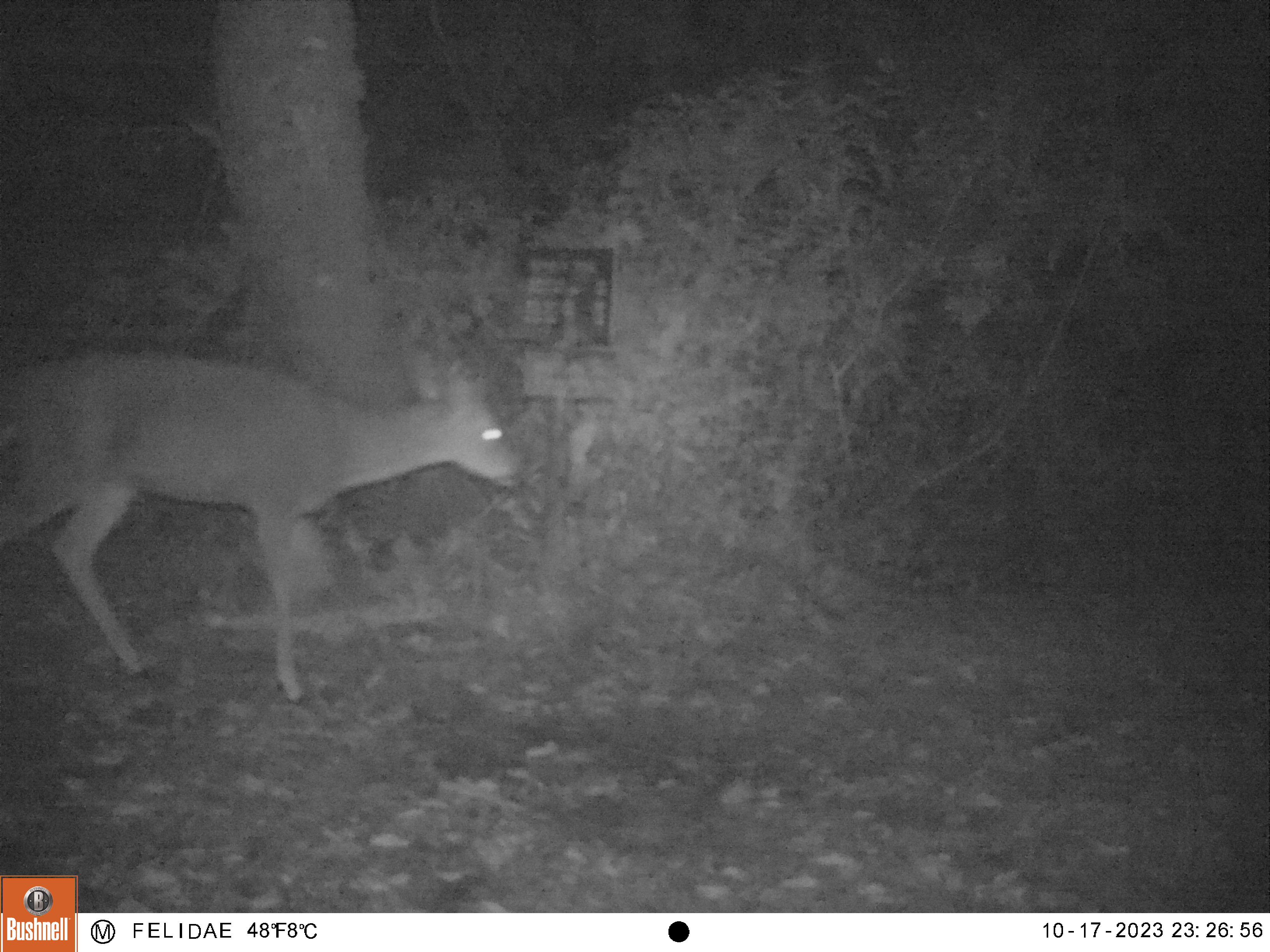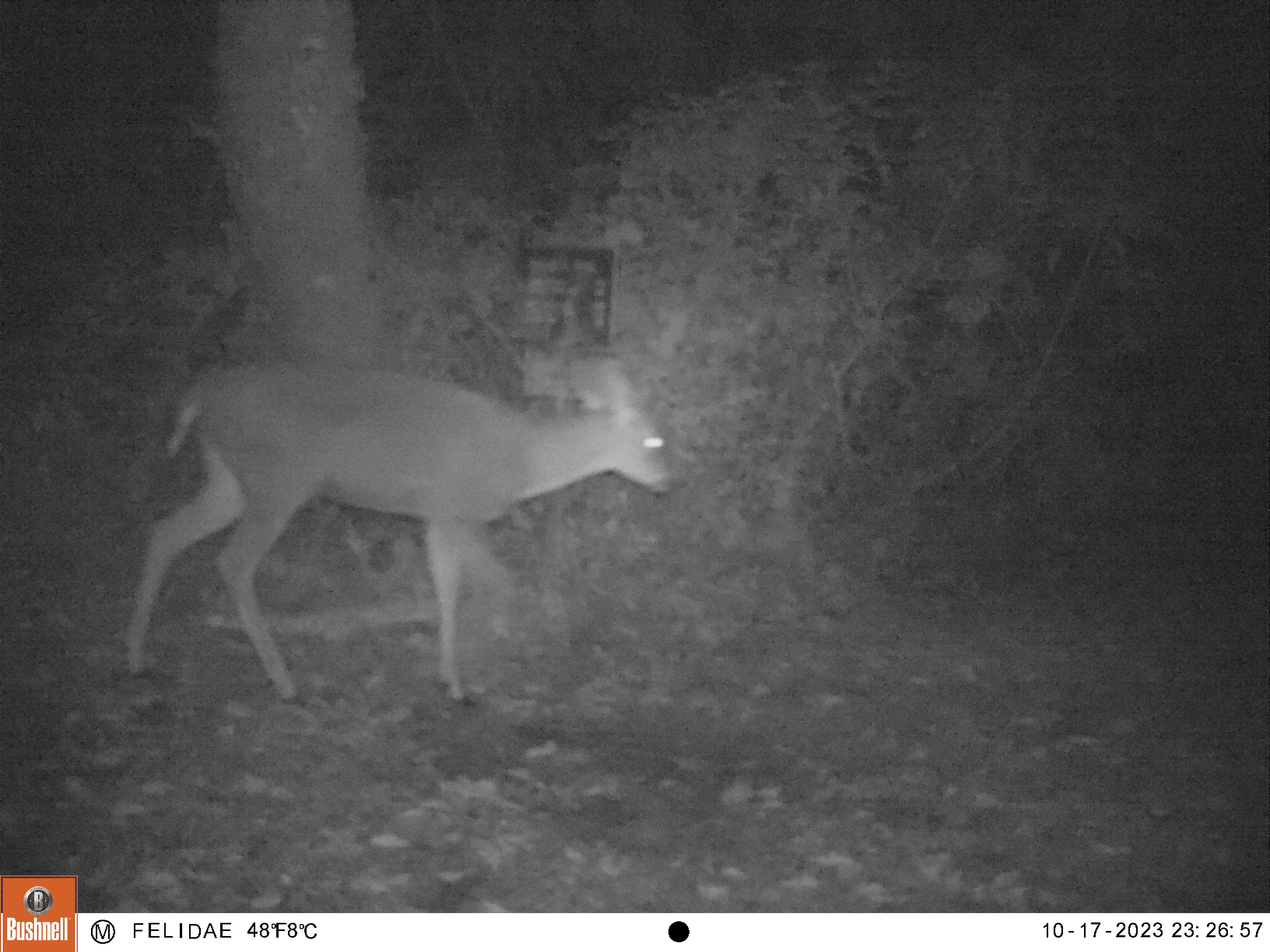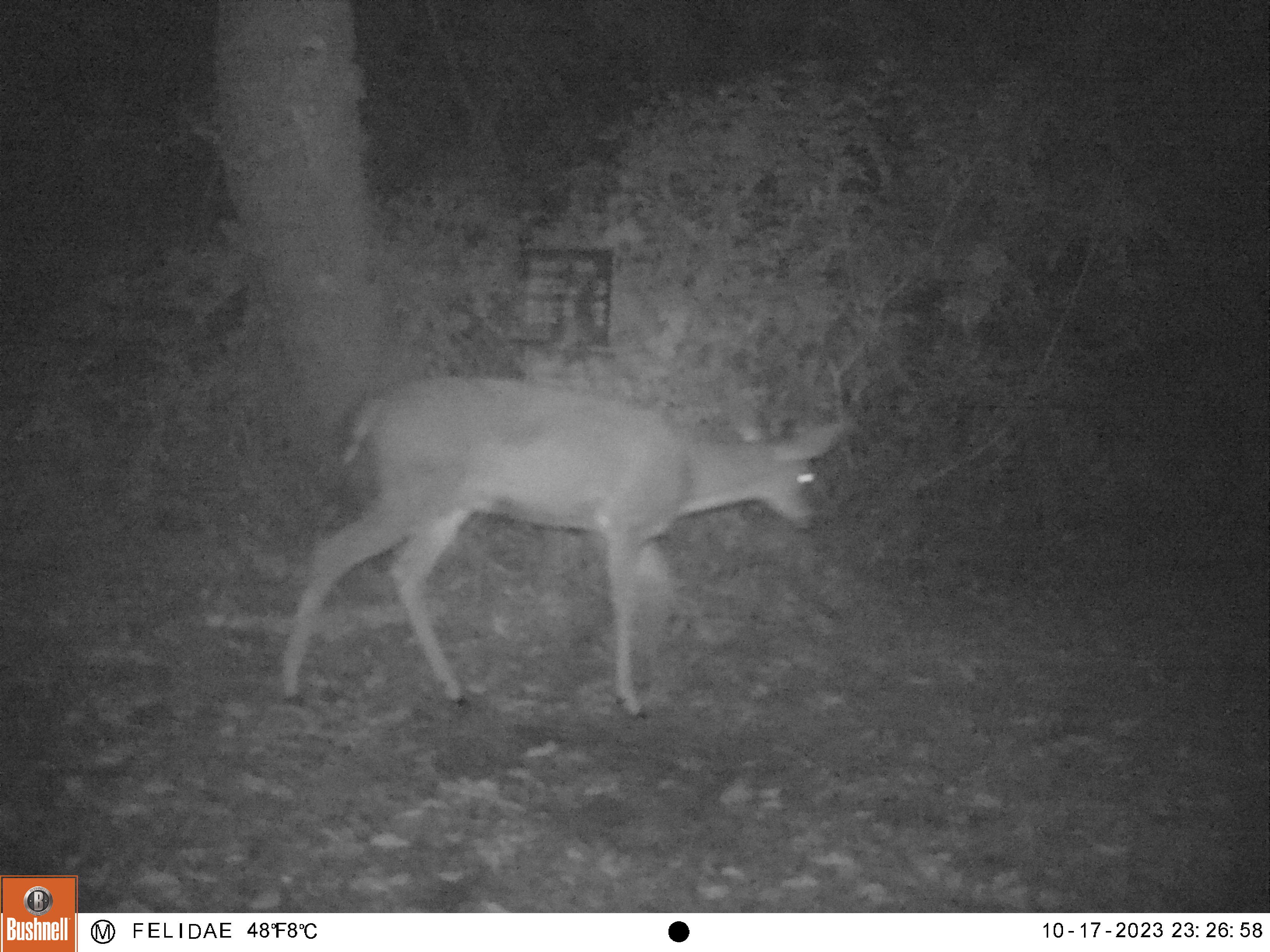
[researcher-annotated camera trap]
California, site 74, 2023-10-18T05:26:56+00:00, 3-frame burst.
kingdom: Animalia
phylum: Chordata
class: Mammalia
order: Artiodactyla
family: Cervidae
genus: Odocoileus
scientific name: Odocoileus hemionus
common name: mule deer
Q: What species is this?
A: Mule deer (Odocoileus hemionus).